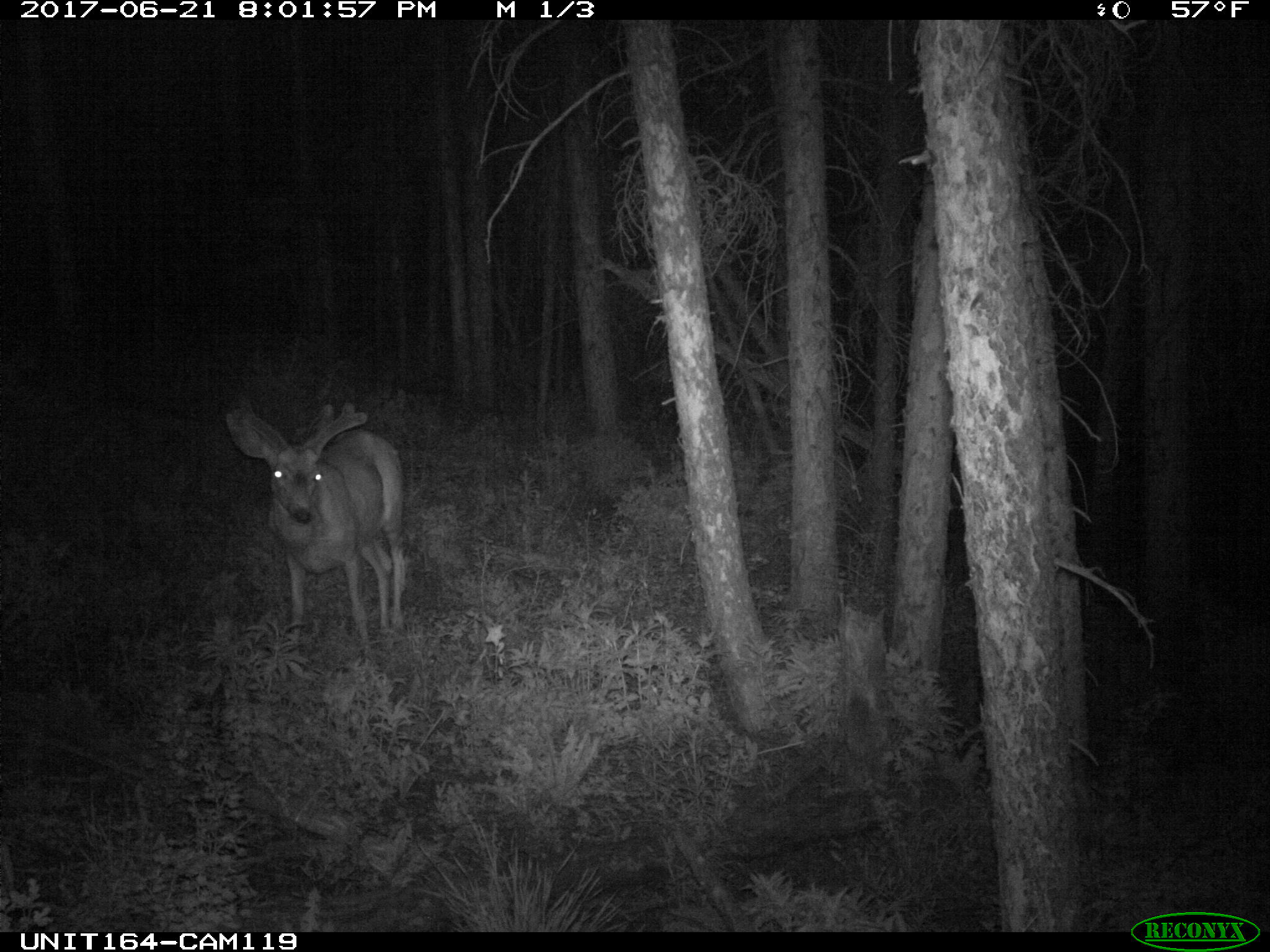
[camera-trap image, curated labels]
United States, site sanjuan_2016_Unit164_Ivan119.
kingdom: Animalia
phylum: Chordata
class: Mammalia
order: Artiodactyla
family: Cervidae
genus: Odocoileus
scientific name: Odocoileus hemionus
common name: mule deer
Odocoileus hemionus (mule deer).